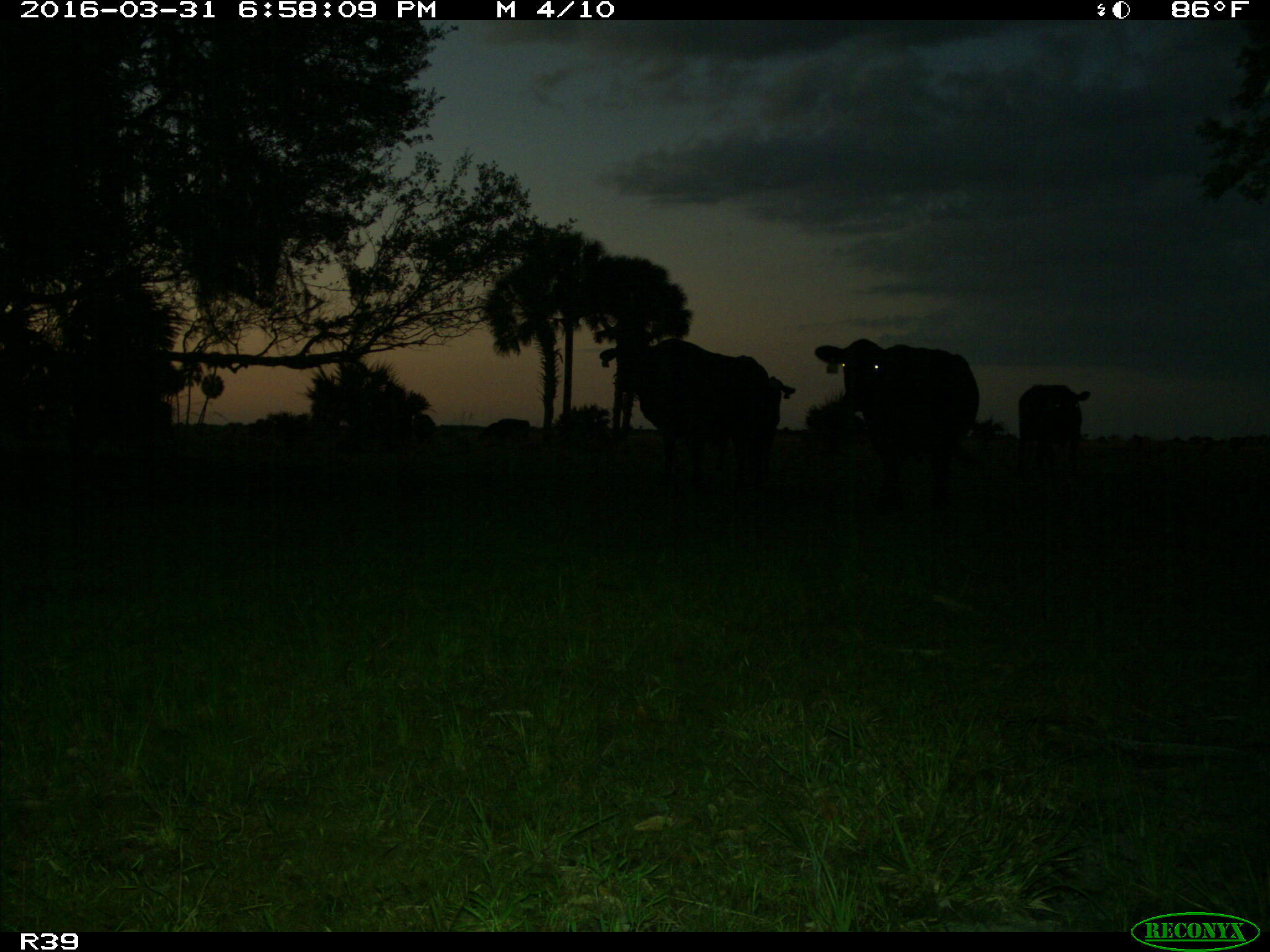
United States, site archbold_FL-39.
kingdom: Animalia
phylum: Chordata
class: Mammalia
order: Artiodactyla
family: Bovidae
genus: Bos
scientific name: Bos taurus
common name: domestic cow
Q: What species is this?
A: Bos taurus (domestic cow).